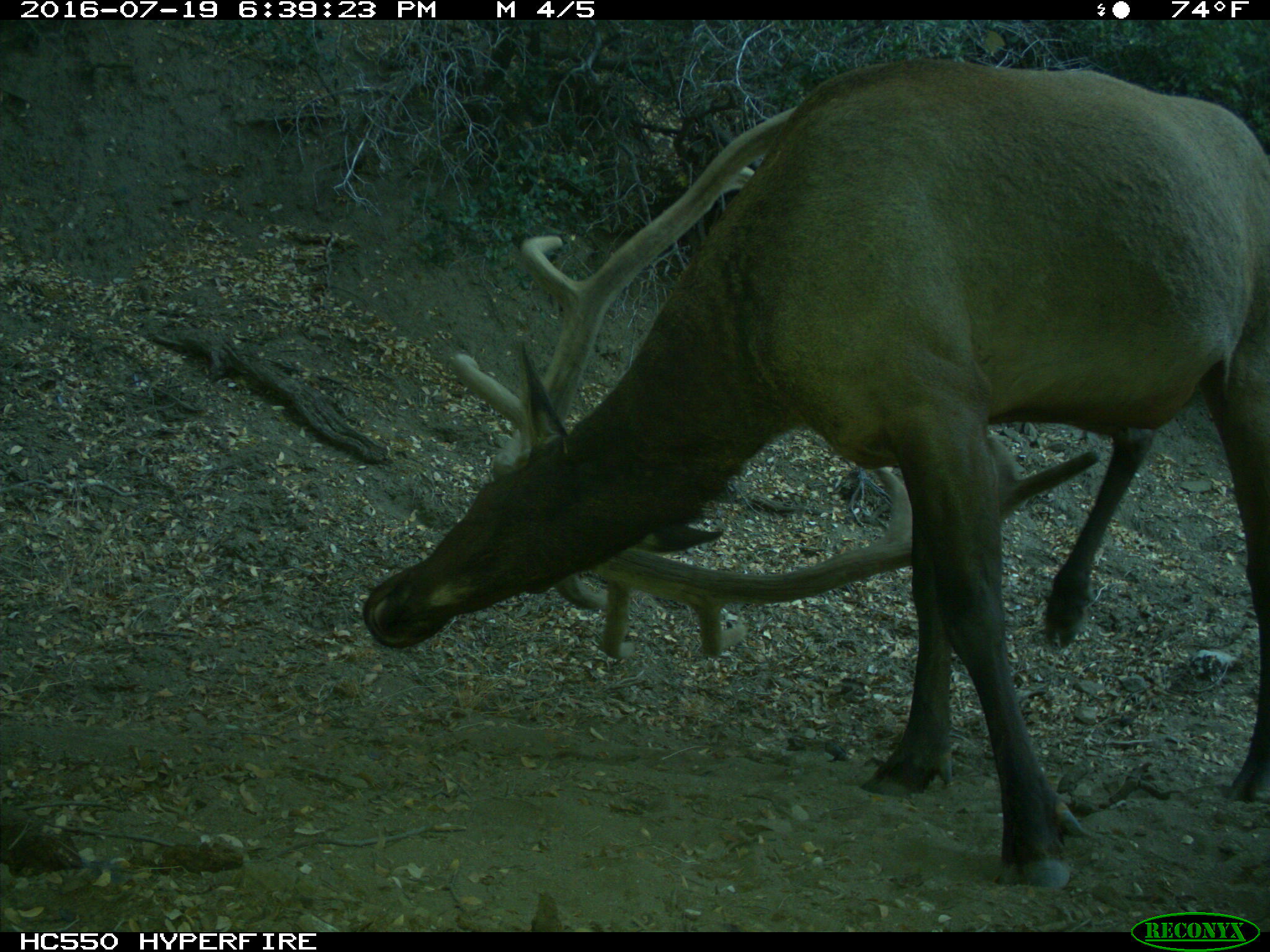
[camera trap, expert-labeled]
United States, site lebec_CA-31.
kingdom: Animalia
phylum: Chordata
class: Mammalia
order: Artiodactyla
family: Cervidae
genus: Cervus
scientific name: Cervus canadensis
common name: elk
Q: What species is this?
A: Cervus canadensis (elk).